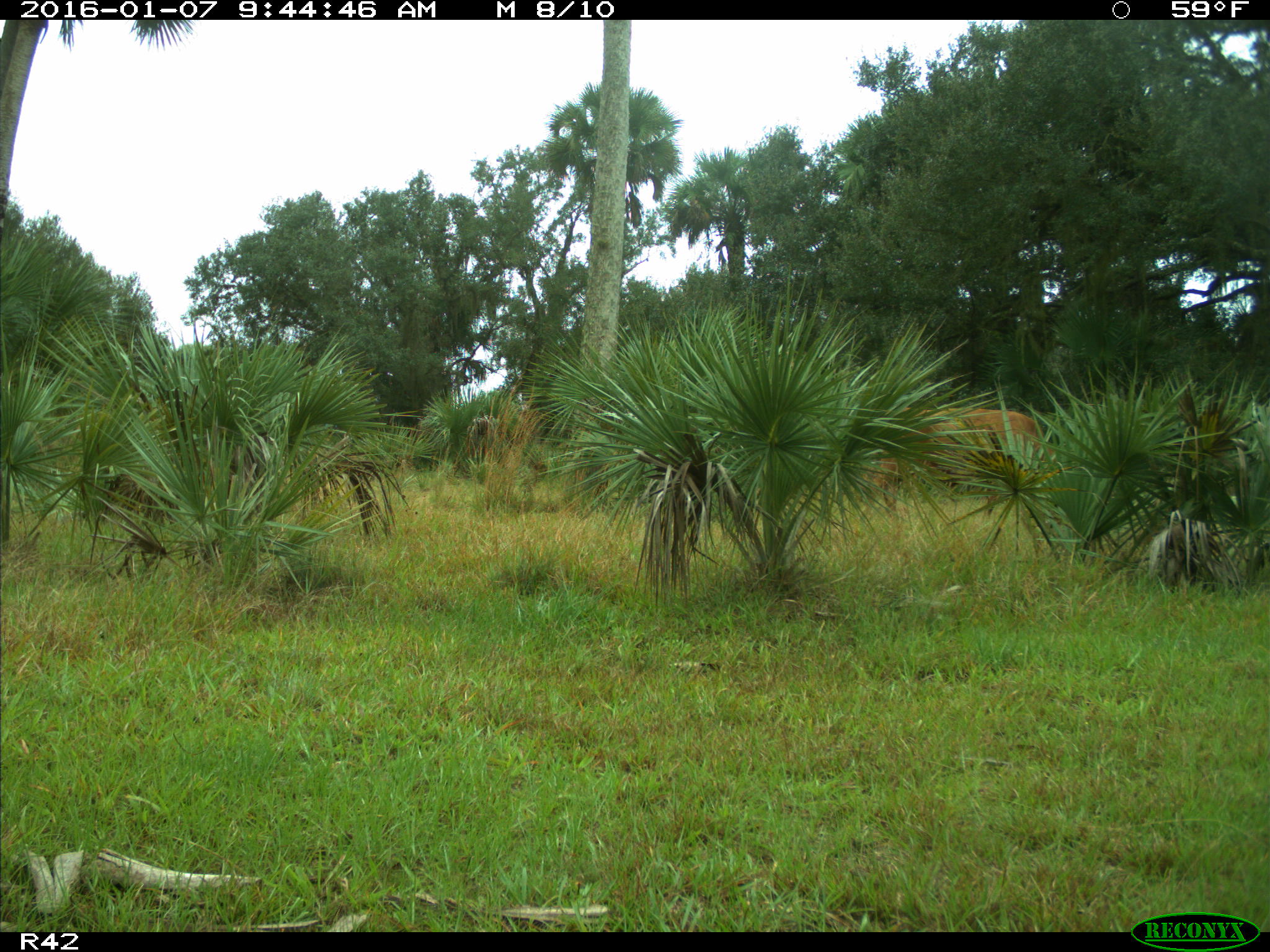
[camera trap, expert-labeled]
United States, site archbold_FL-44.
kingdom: Animalia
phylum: Chordata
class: Mammalia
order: Artiodactyla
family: Bovidae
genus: Bos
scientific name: Bos taurus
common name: domestic cow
Bos taurus (domestic cow).